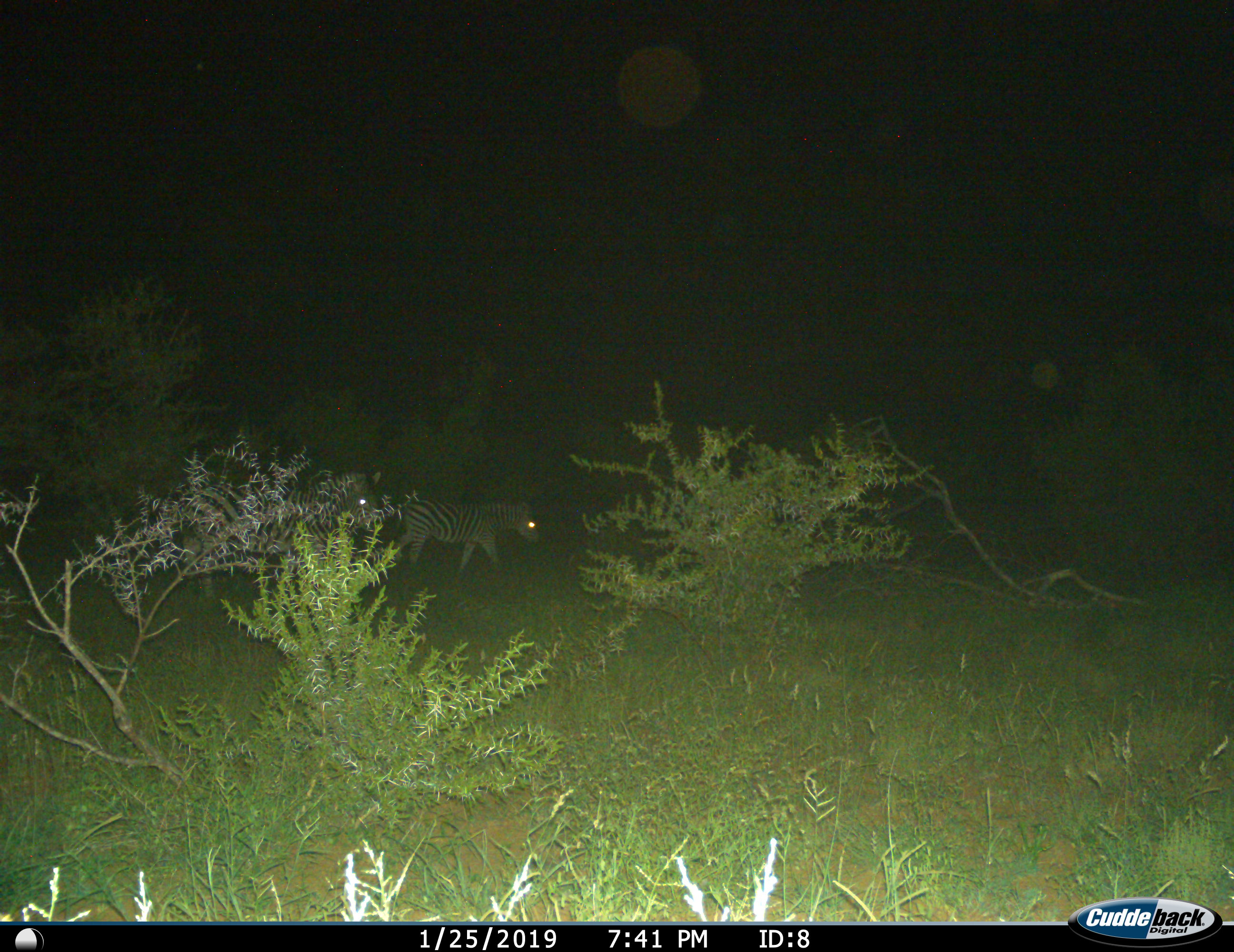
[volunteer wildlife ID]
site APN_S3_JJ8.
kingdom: Animalia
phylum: Chordata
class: Mammalia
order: Perissodactyla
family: Equidae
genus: Equus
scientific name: Equus quagga burchellii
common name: burchell's zebra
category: zebraburchells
Zebraburchells (burchell's zebra) (Equus quagga burchellii), count 2. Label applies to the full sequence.